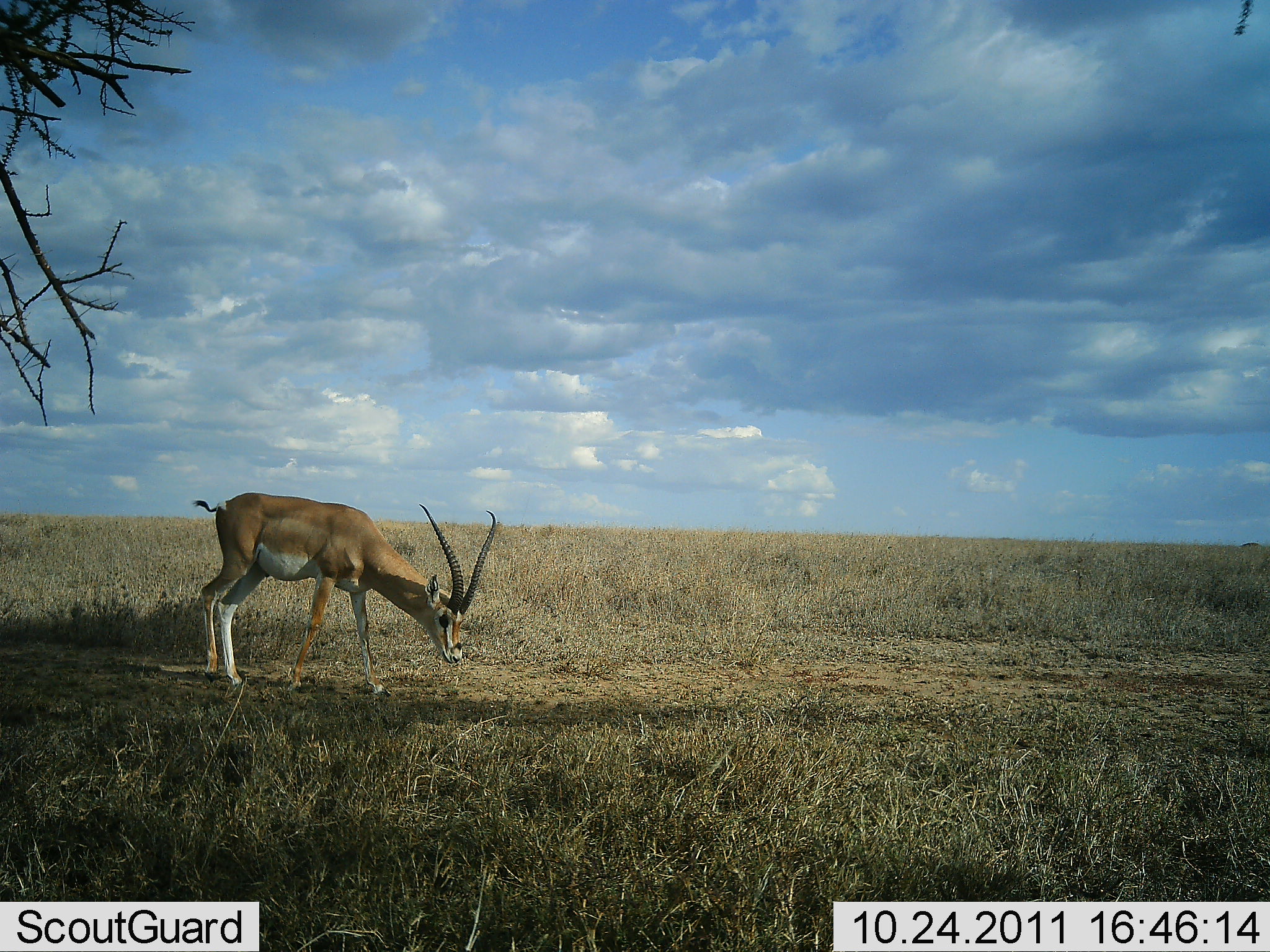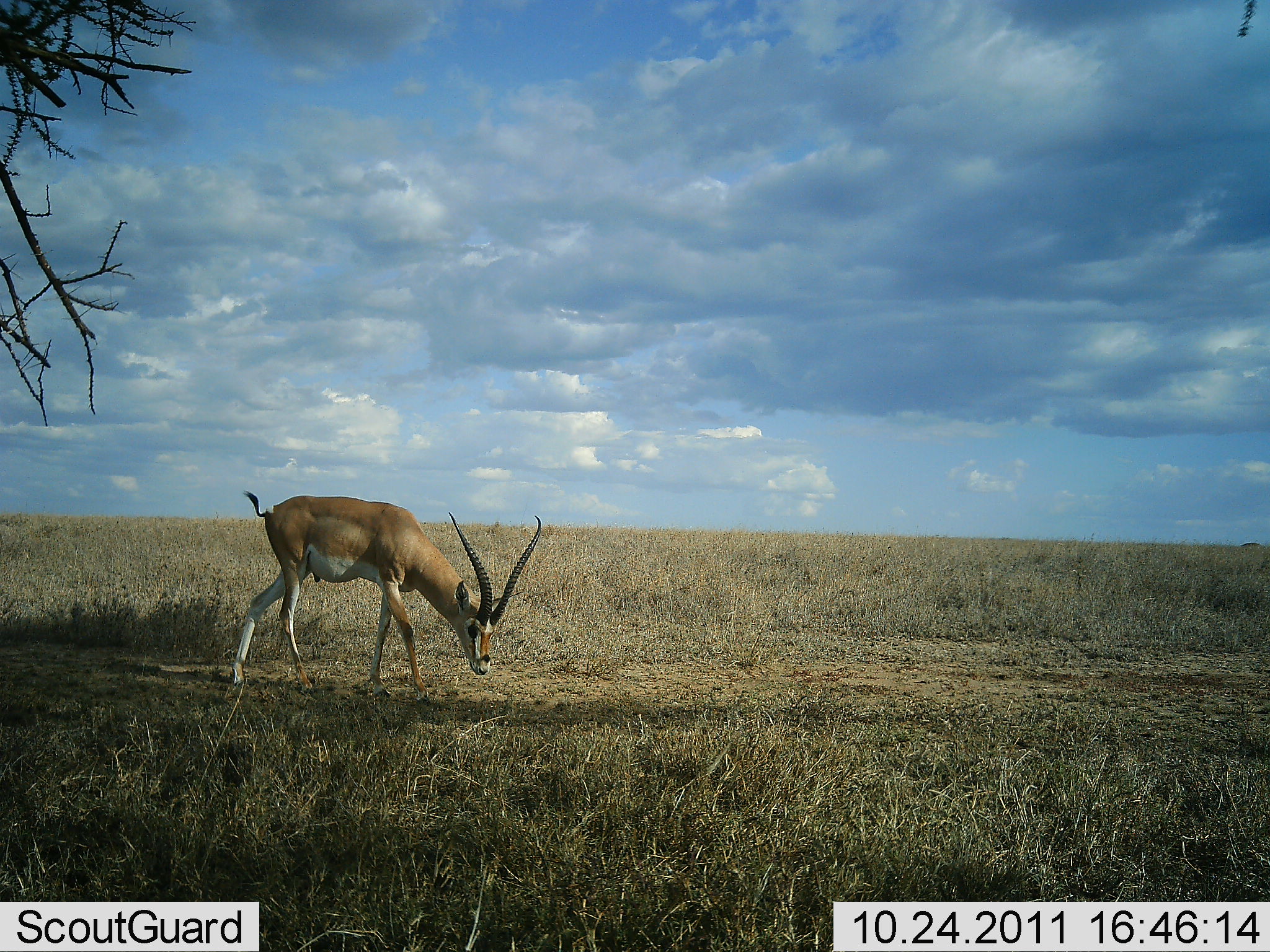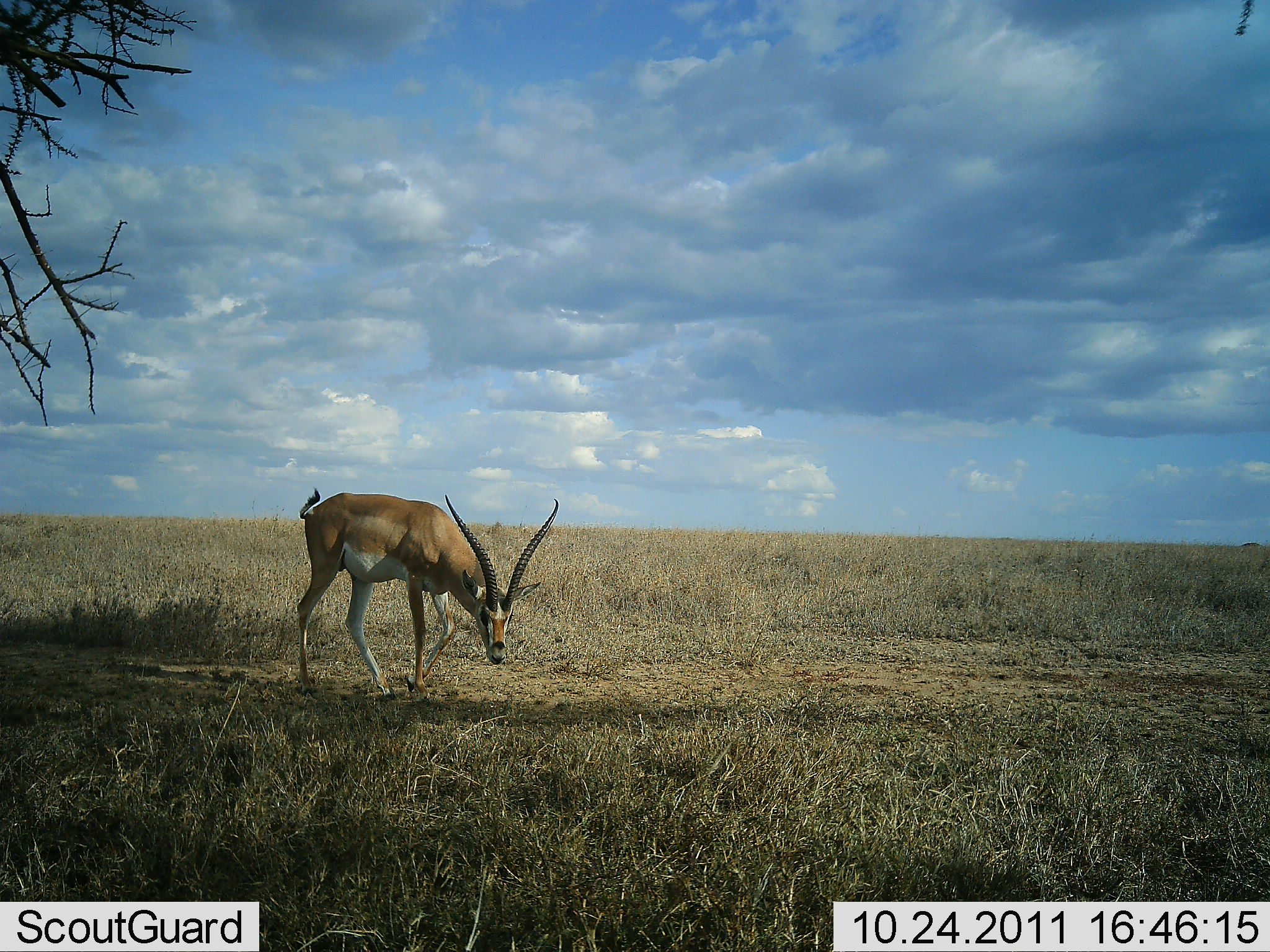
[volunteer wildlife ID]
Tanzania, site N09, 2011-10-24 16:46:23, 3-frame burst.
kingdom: Animalia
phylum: Chordata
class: Mammalia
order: Artiodactyla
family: Bovidae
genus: Nanger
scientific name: Nanger granti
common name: grant's gazelle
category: gazellegrants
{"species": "gazellegrants (grant's gazelle) (Nanger granti)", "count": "1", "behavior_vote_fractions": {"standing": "6%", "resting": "0%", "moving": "35%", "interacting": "0%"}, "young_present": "0%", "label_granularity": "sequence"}